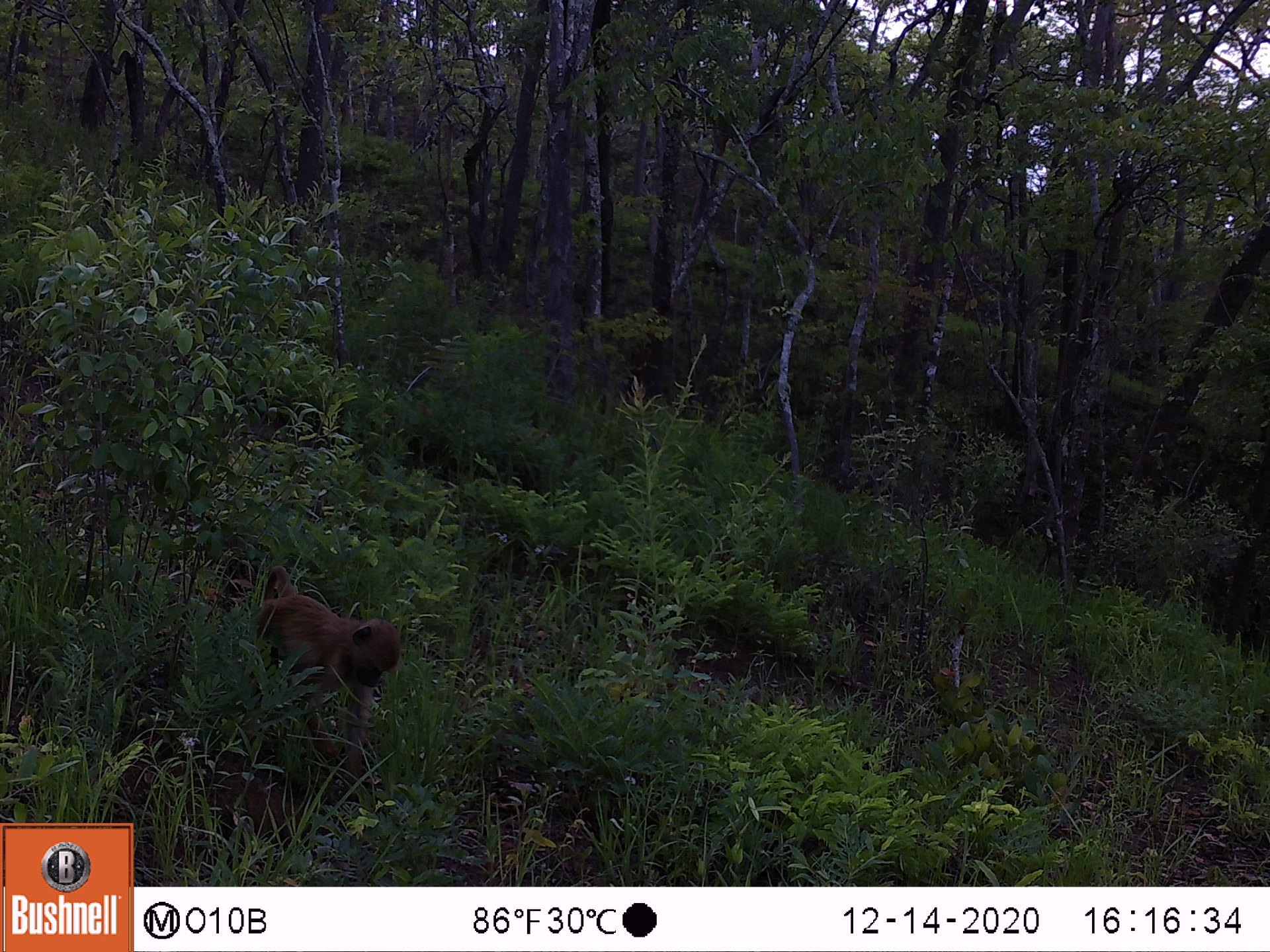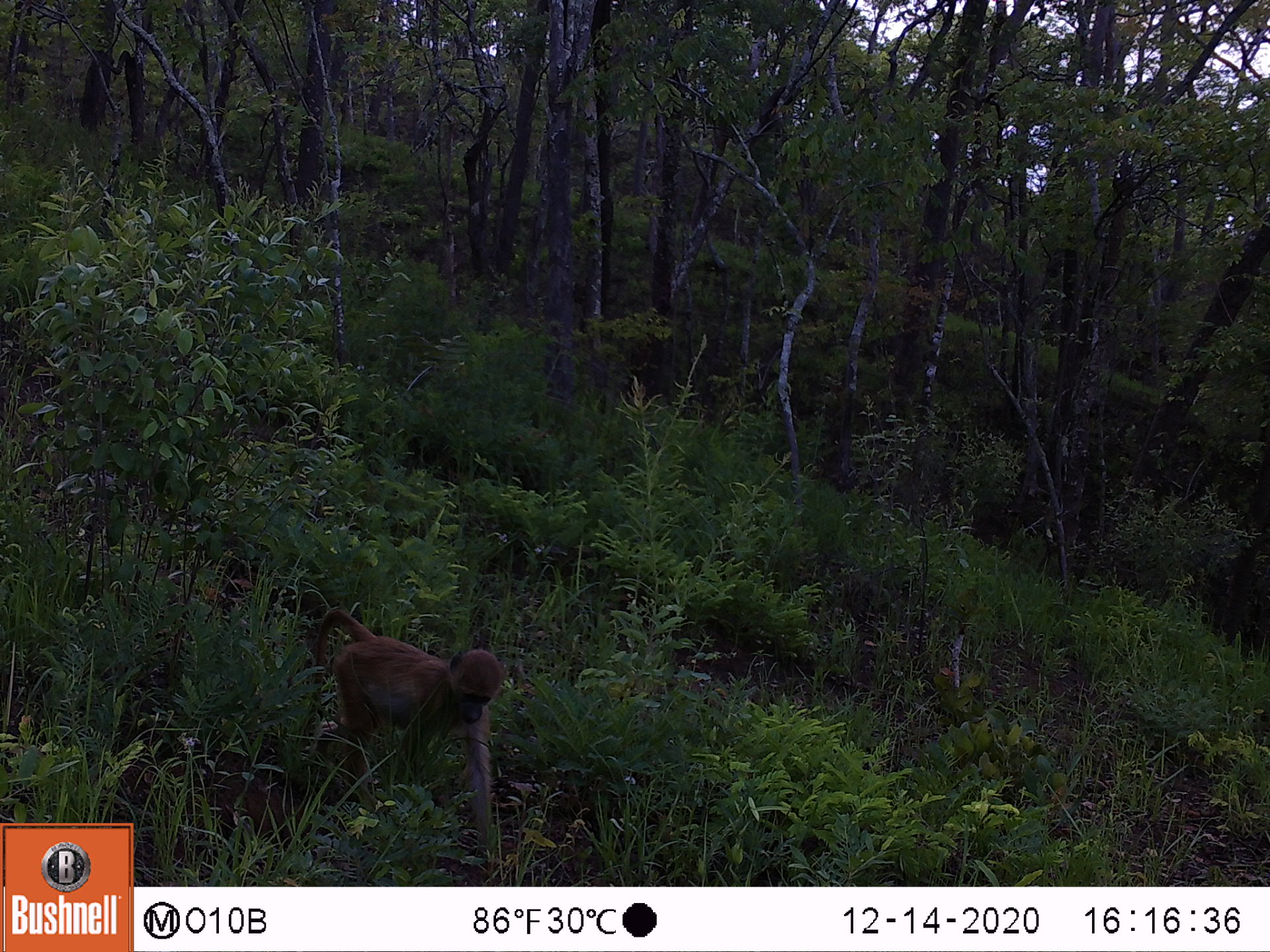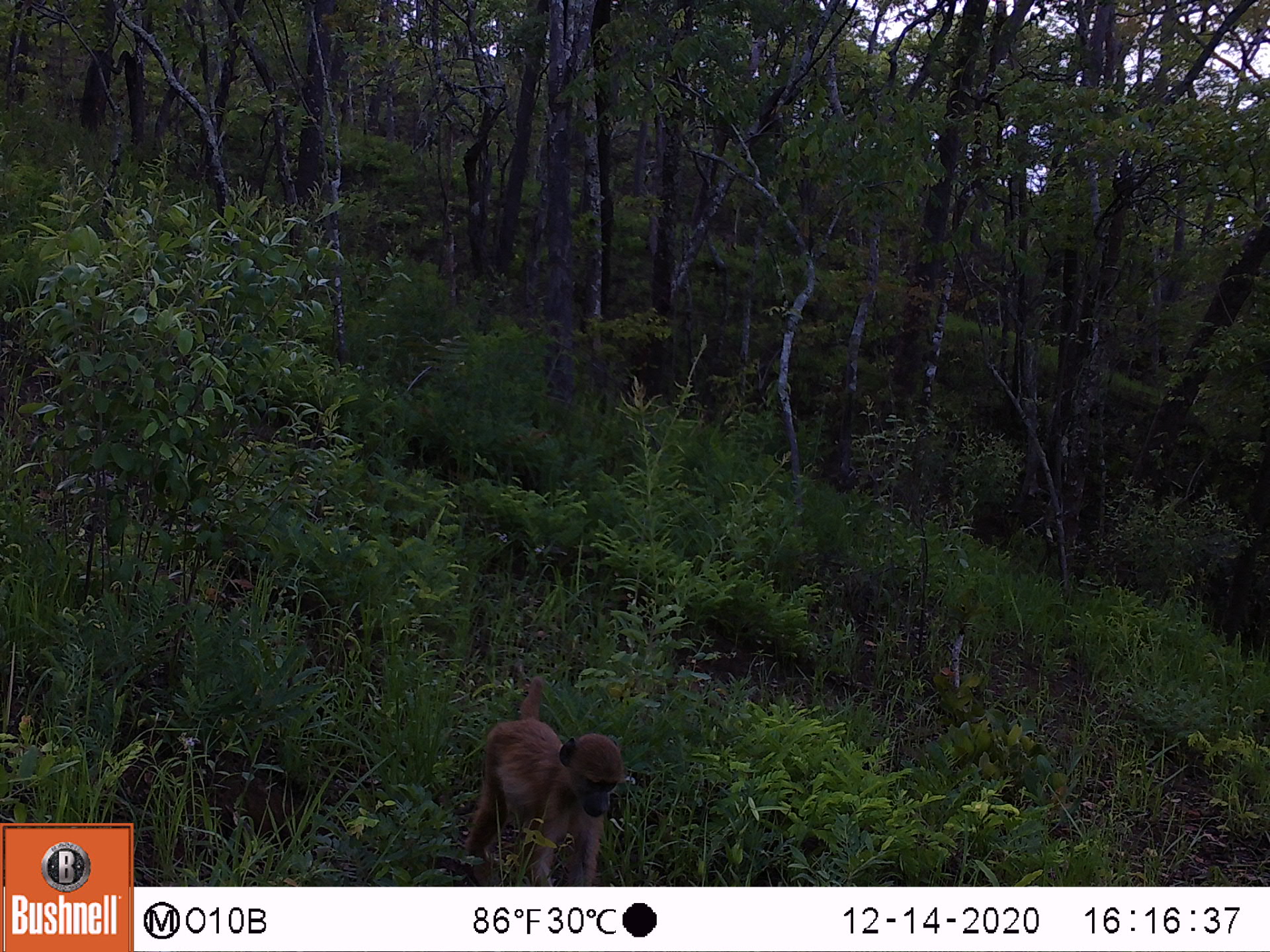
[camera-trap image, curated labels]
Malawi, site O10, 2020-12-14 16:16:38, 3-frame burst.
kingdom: Animalia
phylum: Chordata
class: Mammalia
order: Primates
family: Cercopithecidae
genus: Papio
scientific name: Papio cynocephalus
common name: yellow baboon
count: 1